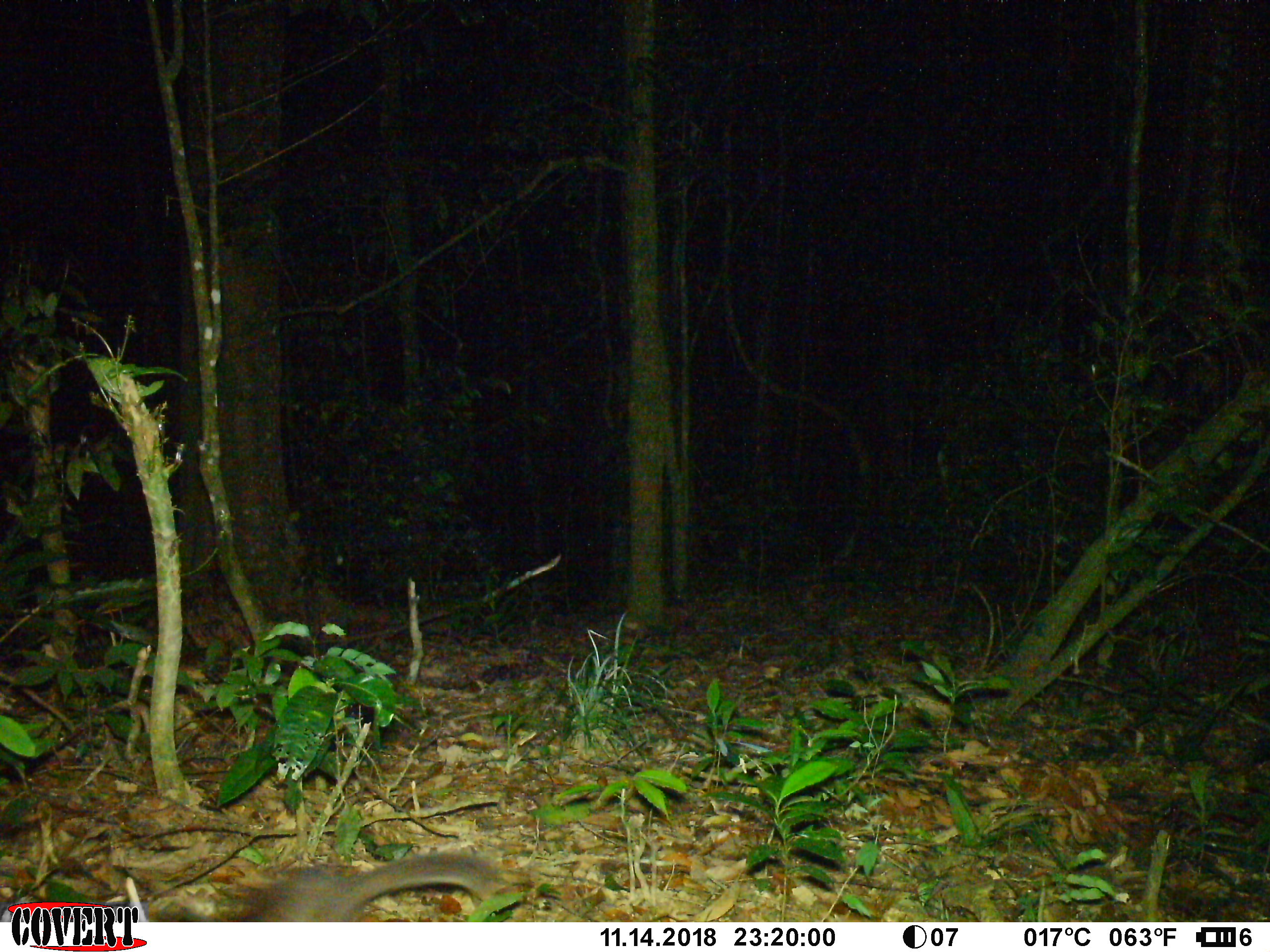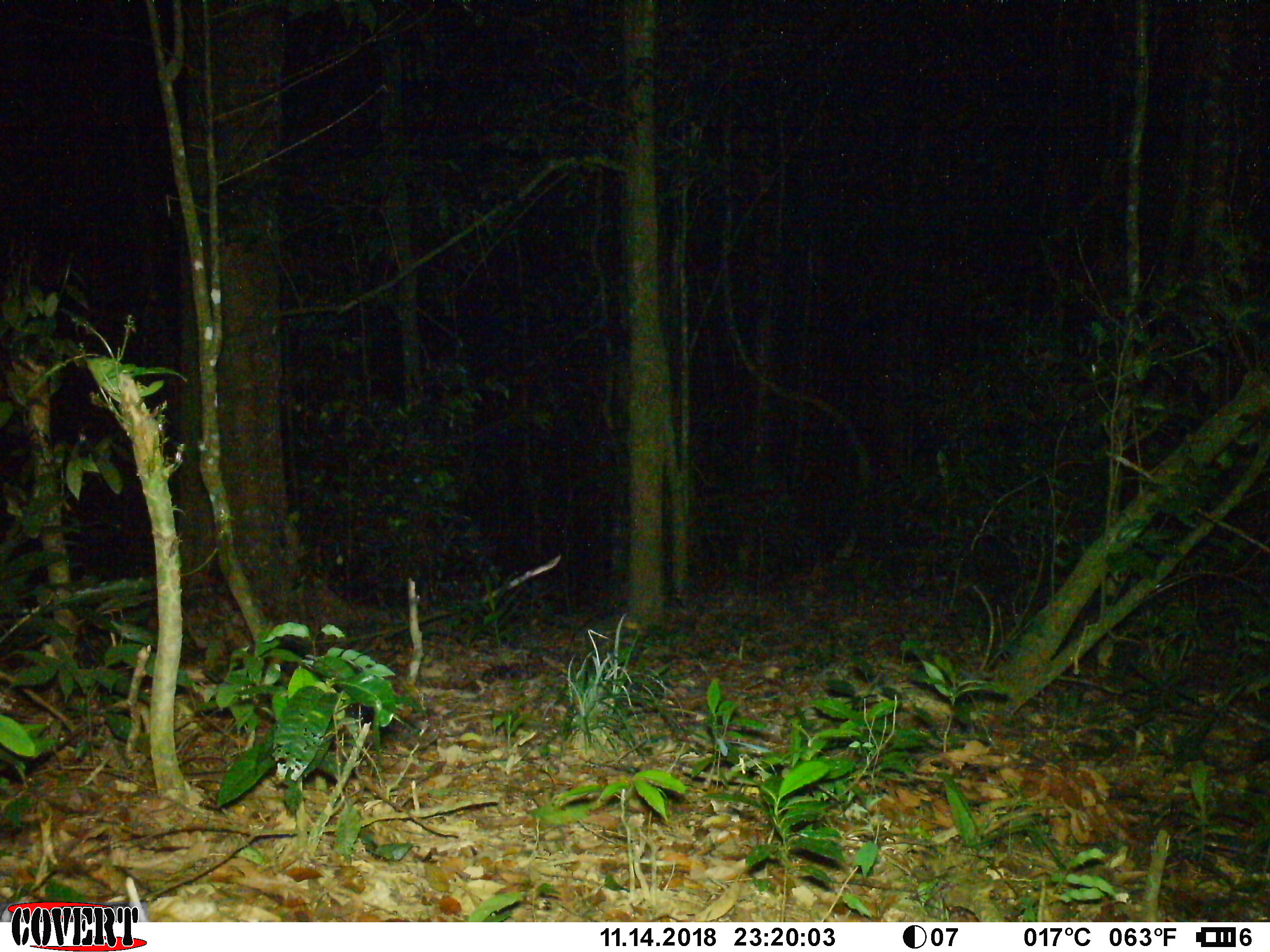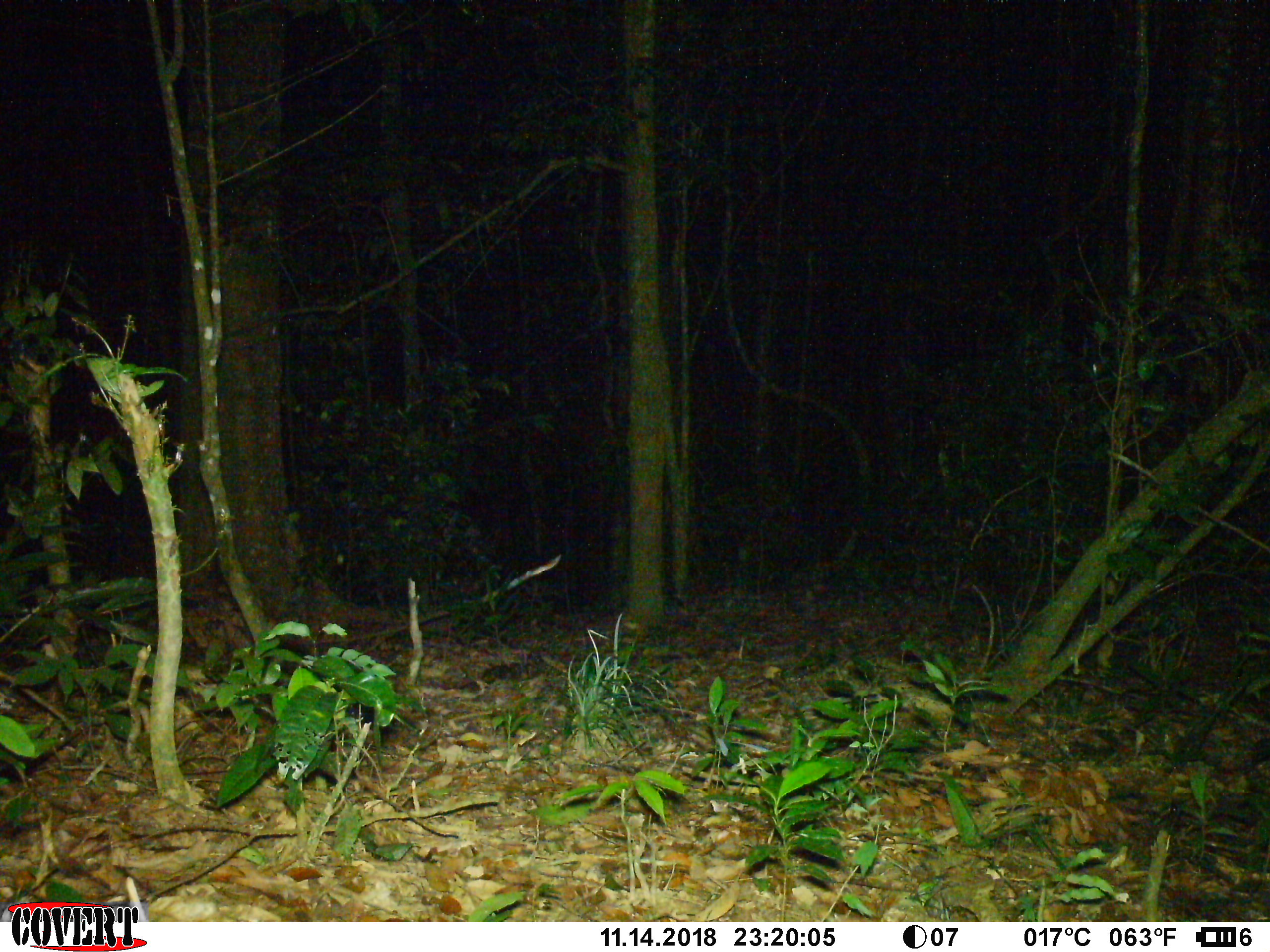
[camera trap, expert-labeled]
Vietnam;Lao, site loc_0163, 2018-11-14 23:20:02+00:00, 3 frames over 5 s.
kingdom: Animalia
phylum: Chordata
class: Mammalia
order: Carnivora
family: Mustelidae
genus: Melogale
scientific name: Melogale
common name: ferret badger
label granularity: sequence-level